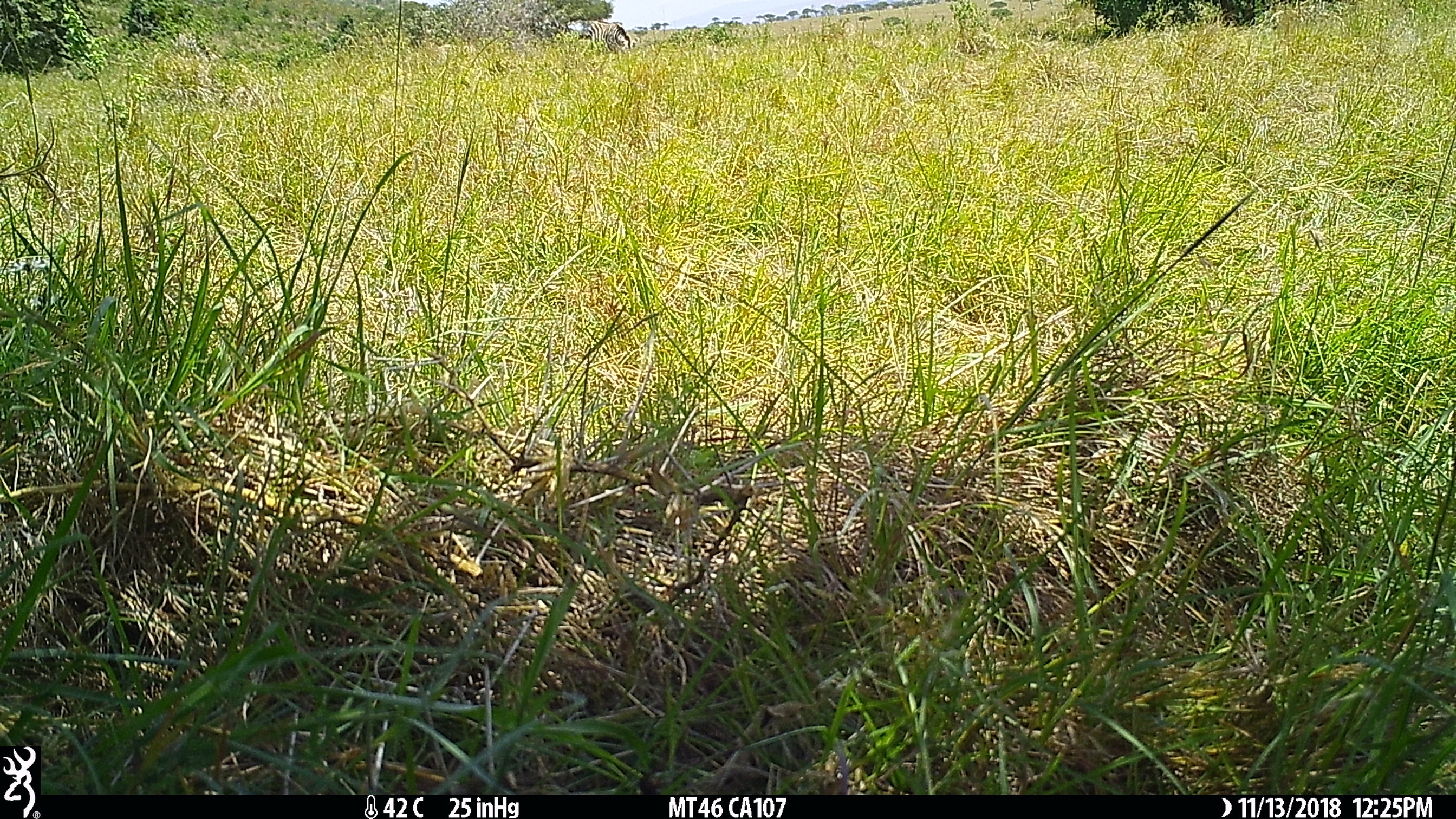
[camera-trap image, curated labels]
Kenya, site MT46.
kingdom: Animalia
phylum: Chordata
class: Mammalia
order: Perissodactyla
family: Equidae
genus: Equus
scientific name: Equus quagga burchellii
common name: burchell's zebra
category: zebra